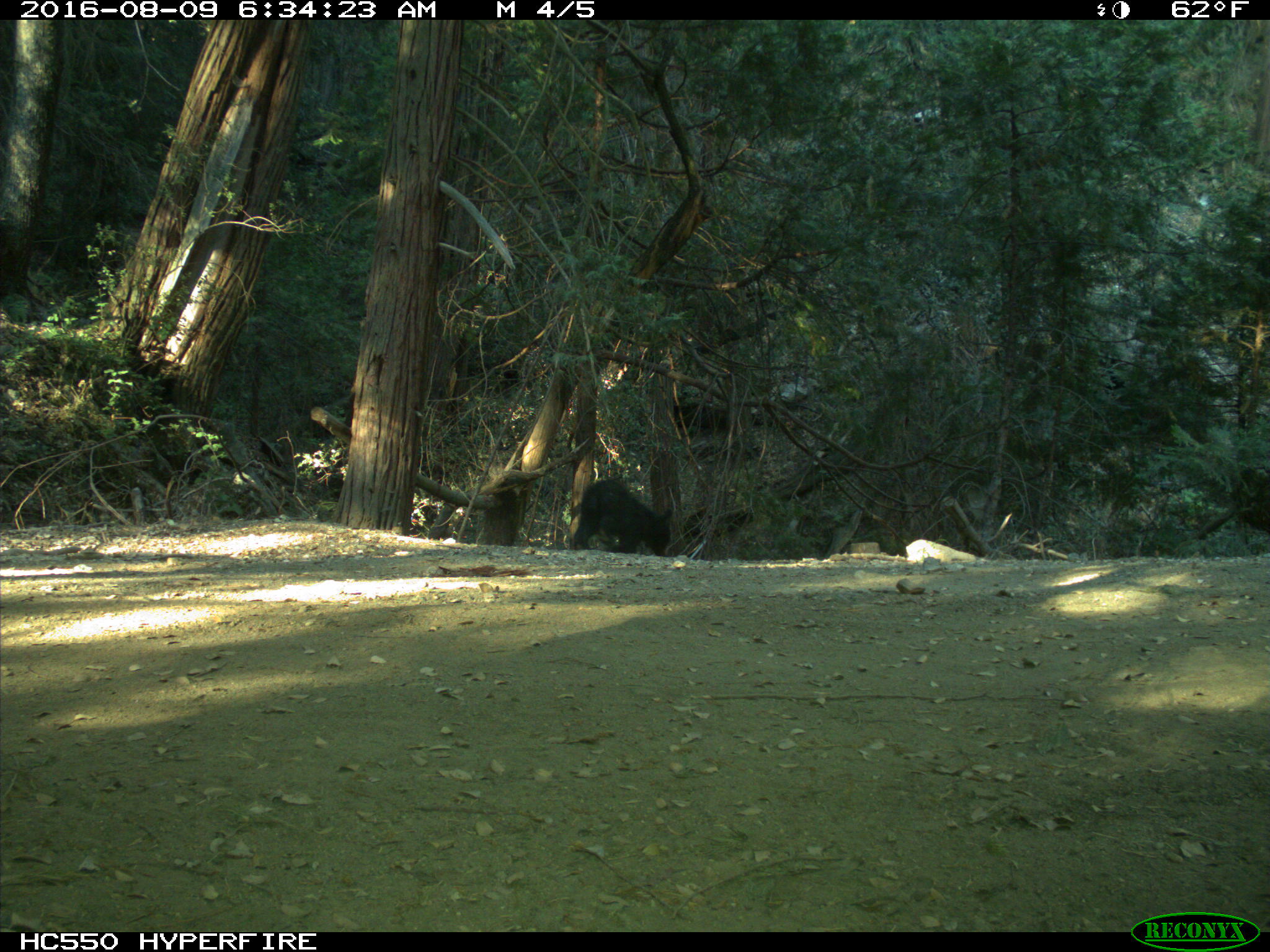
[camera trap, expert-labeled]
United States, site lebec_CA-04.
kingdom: Animalia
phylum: Chordata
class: Mammalia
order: Carnivora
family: Ursidae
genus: Ursus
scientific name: Ursus americanus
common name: american black bear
Ursus americanus (american black bear).